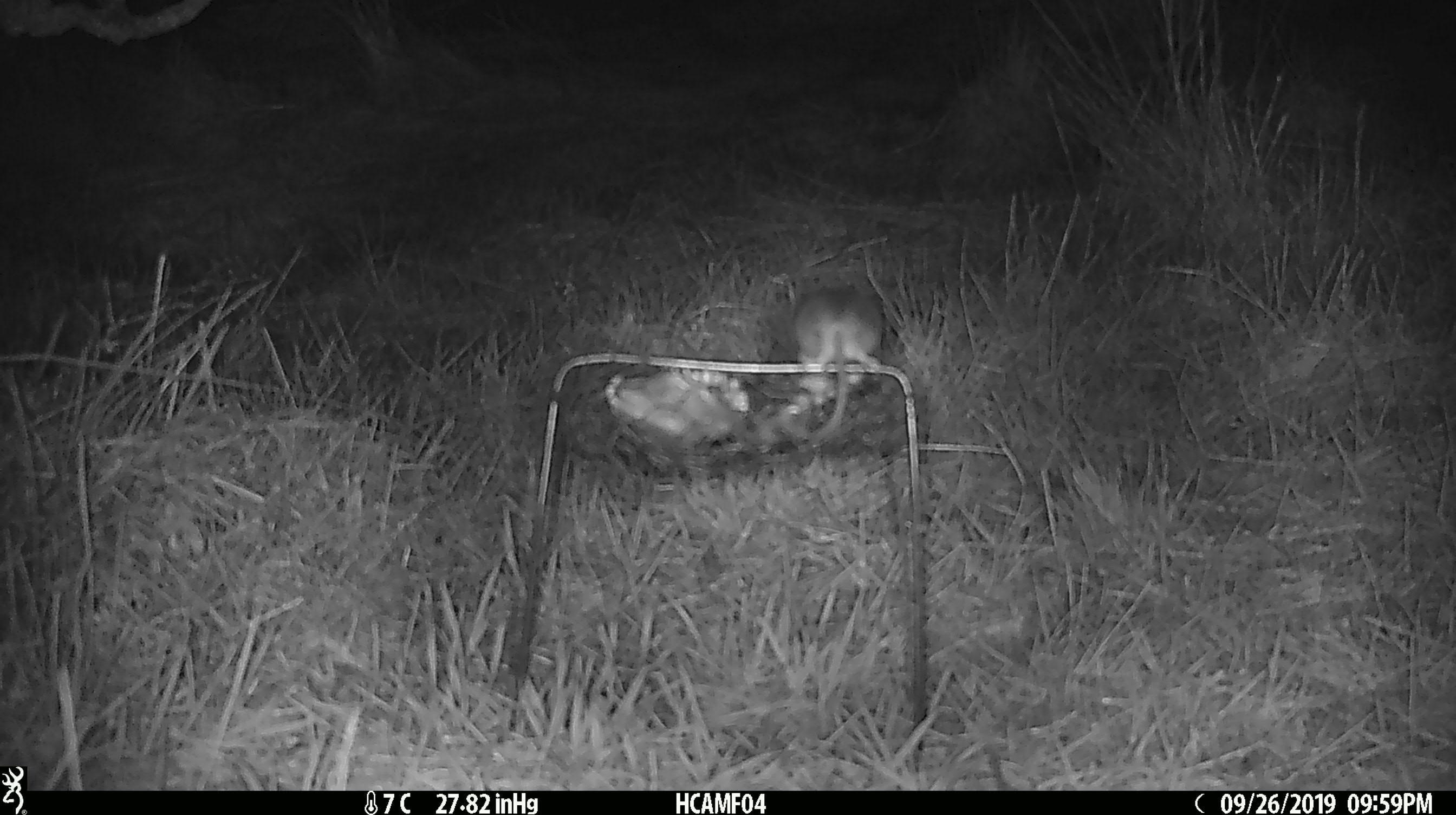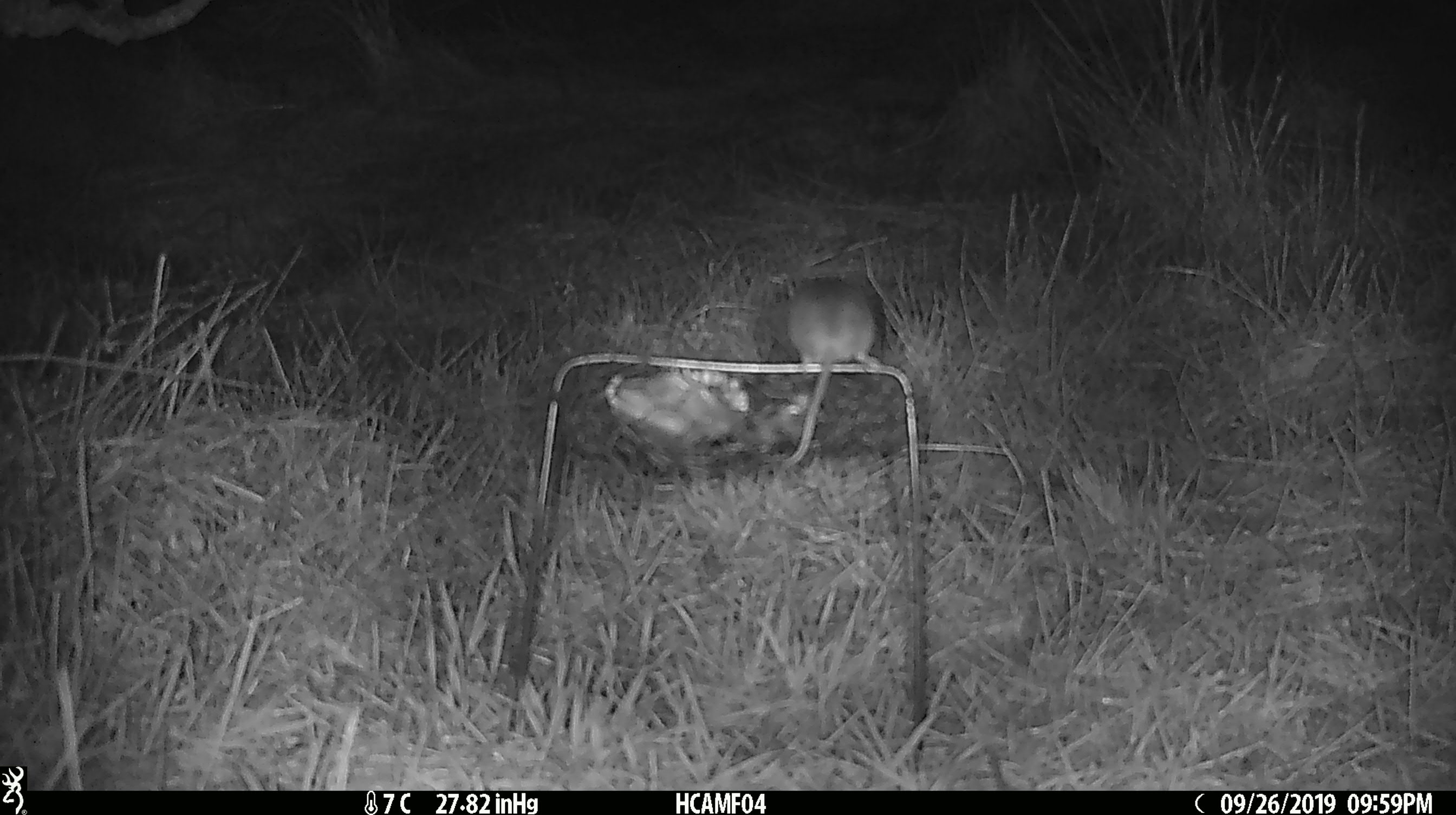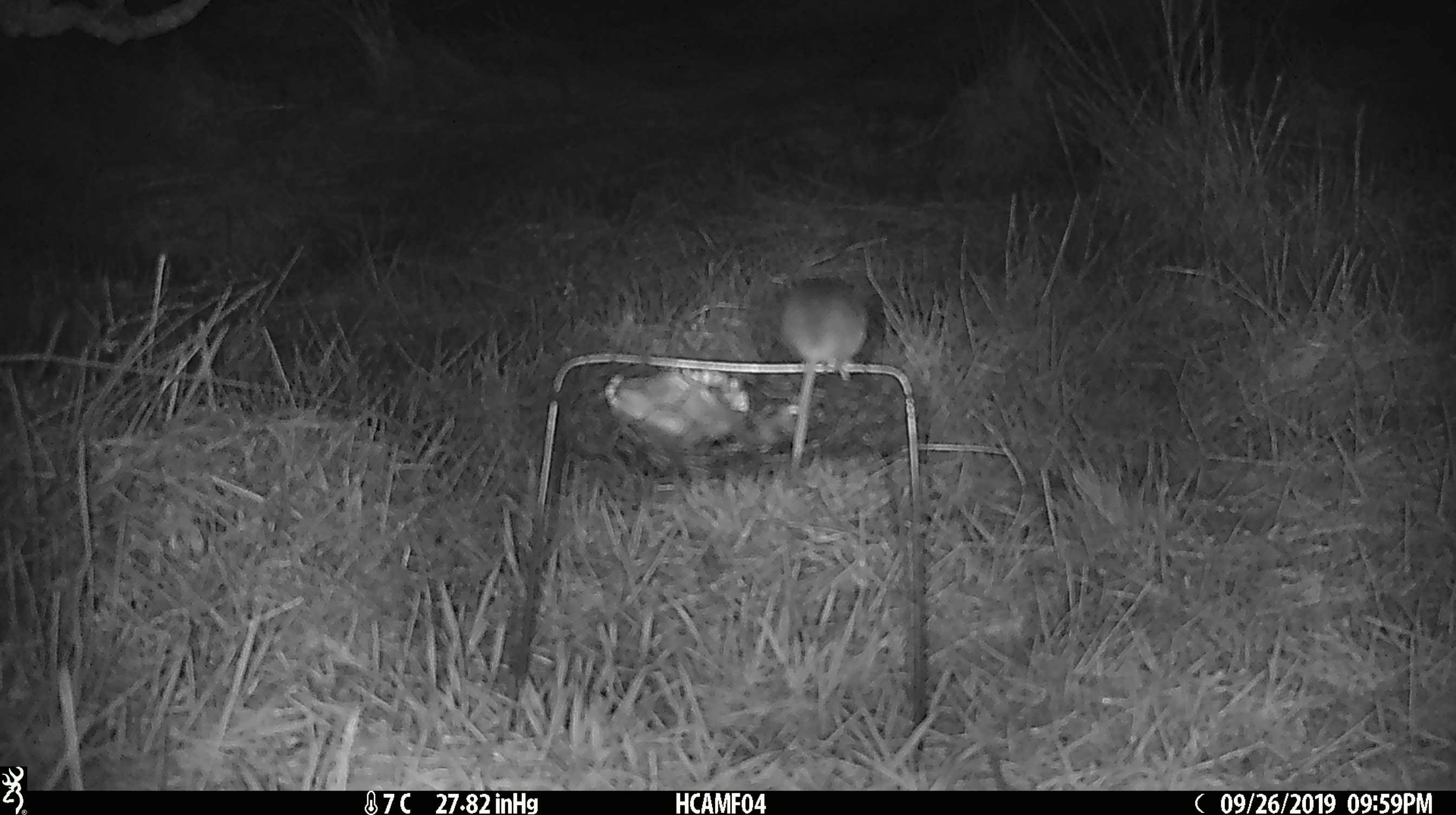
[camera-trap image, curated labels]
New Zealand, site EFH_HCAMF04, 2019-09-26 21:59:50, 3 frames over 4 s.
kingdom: Animalia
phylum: Chordata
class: Mammalia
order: Rodentia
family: Muridae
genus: Mus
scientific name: Mus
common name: mouse